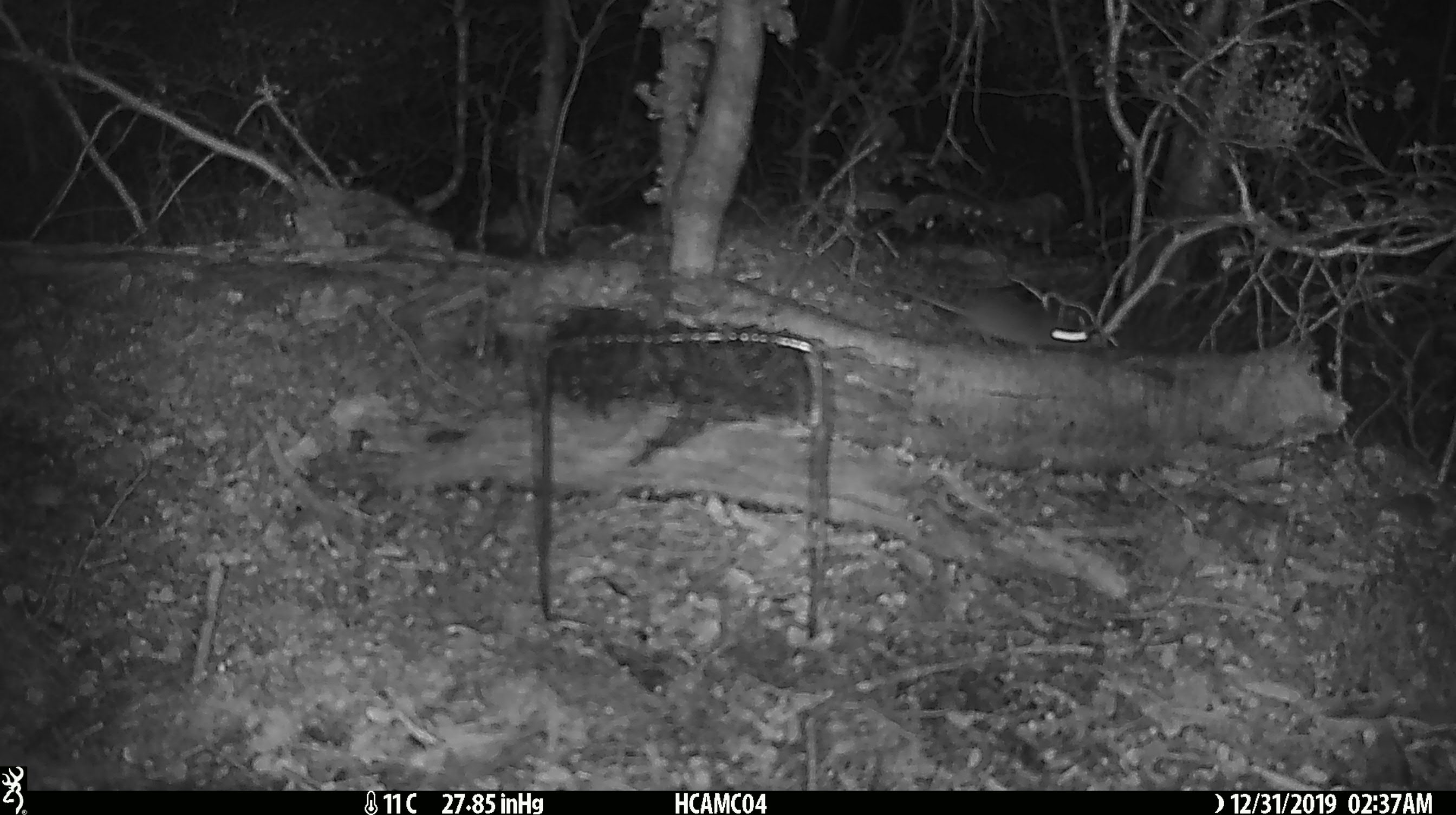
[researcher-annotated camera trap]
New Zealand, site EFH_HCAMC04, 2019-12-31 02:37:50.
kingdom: Animalia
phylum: Chordata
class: Mammalia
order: Rodentia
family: Muridae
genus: Mus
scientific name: Mus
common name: mouse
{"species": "mouse (Mus)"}